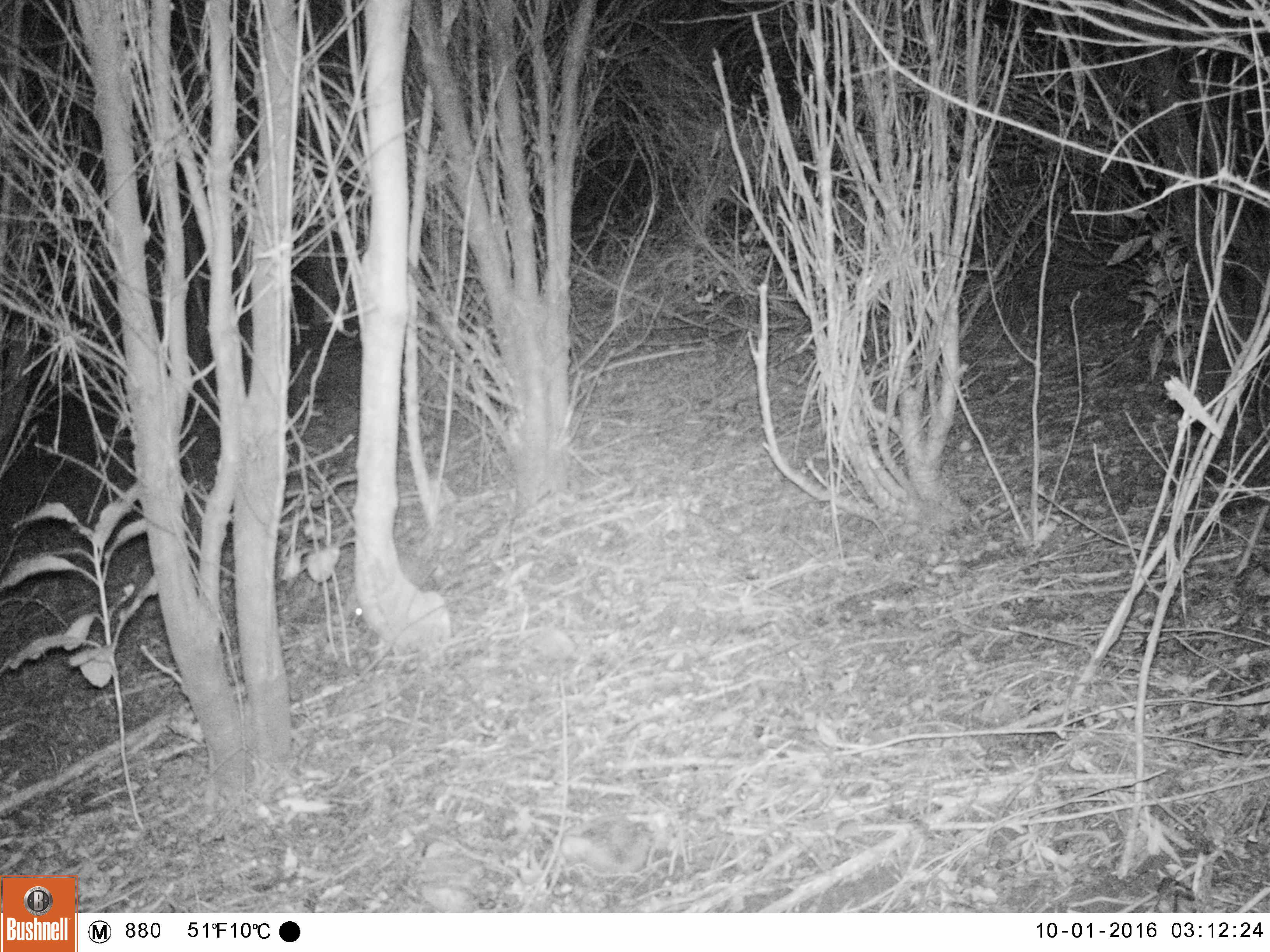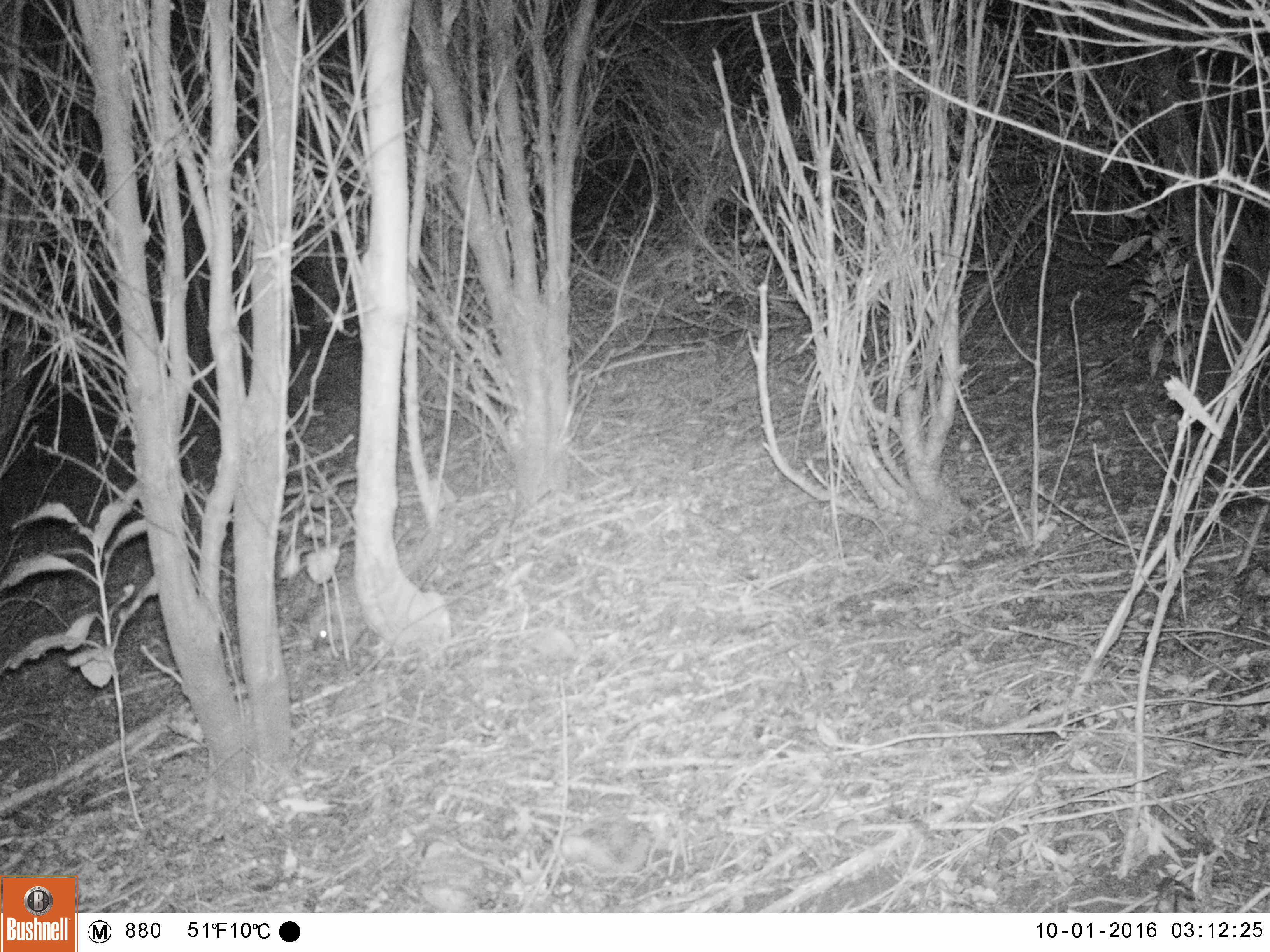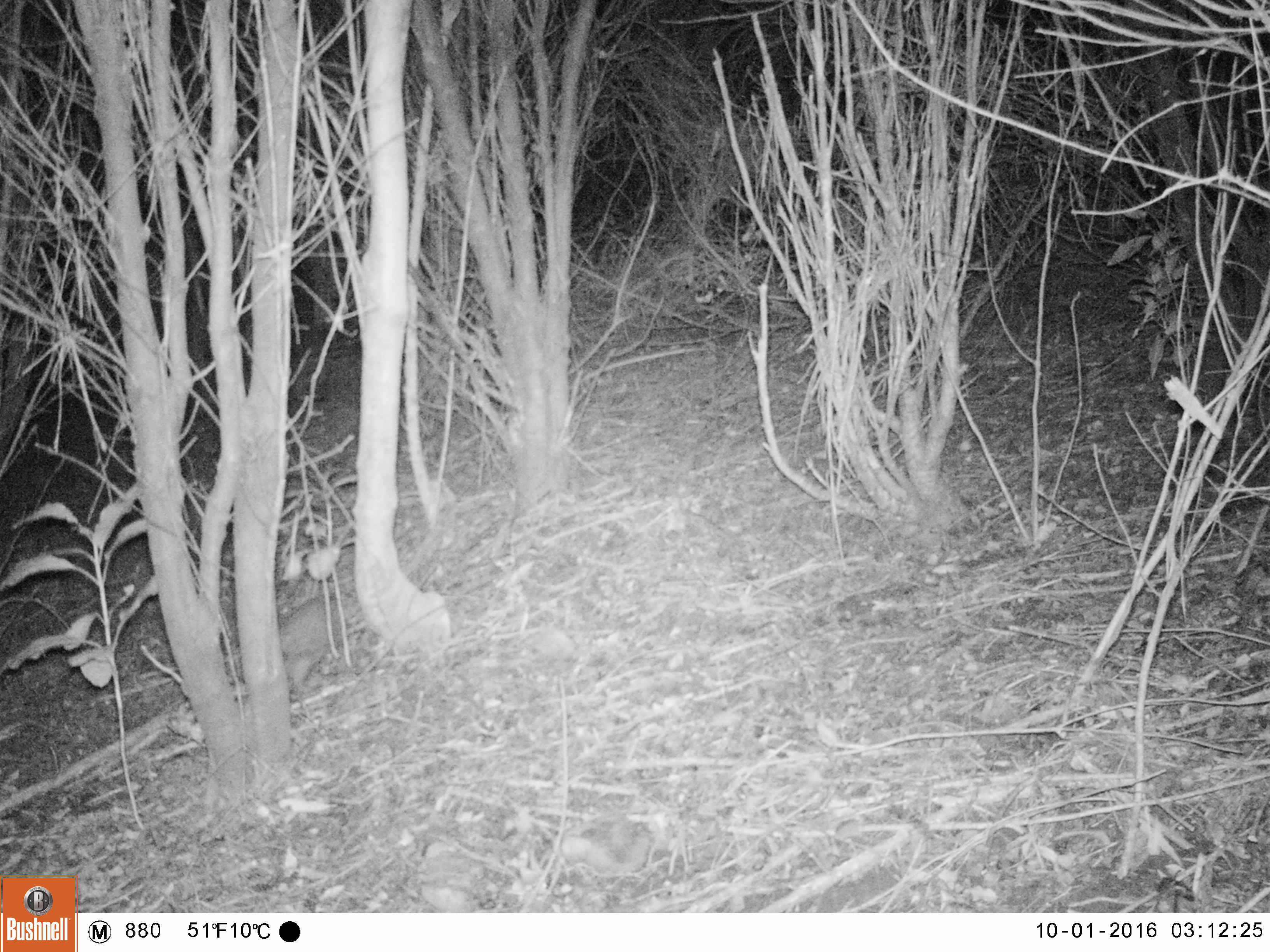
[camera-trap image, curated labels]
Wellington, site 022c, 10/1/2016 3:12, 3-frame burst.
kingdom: Animalia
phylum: Chordata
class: Mammalia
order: Eulipotyphla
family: Erinaceidae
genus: Erinaceus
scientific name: Erinaceus europaeus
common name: hedgehog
Hedgehog (Erinaceus europaeus).